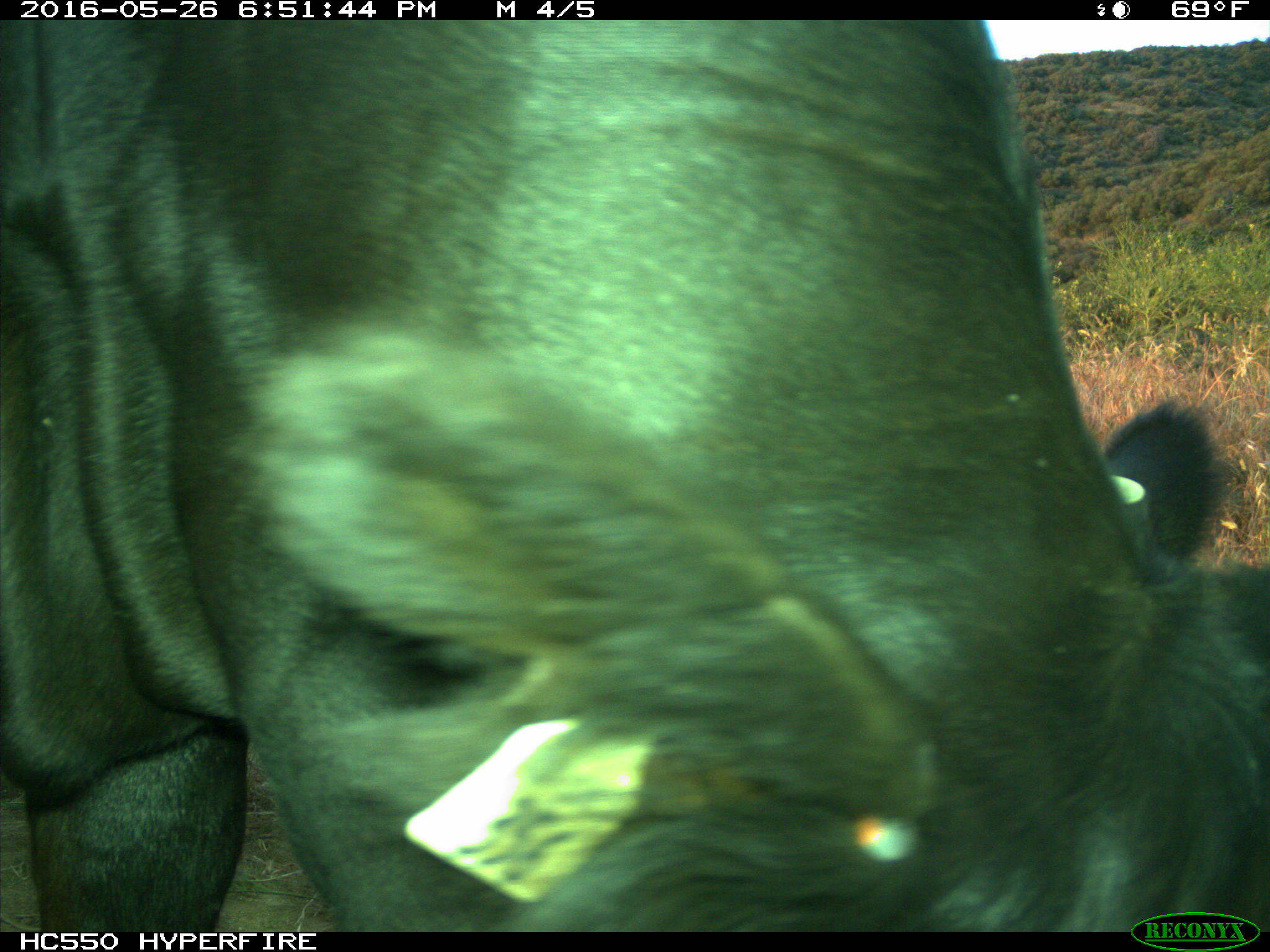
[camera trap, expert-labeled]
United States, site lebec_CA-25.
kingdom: Animalia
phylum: Chordata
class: Mammalia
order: Artiodactyla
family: Bovidae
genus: Bos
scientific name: Bos taurus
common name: domestic cow